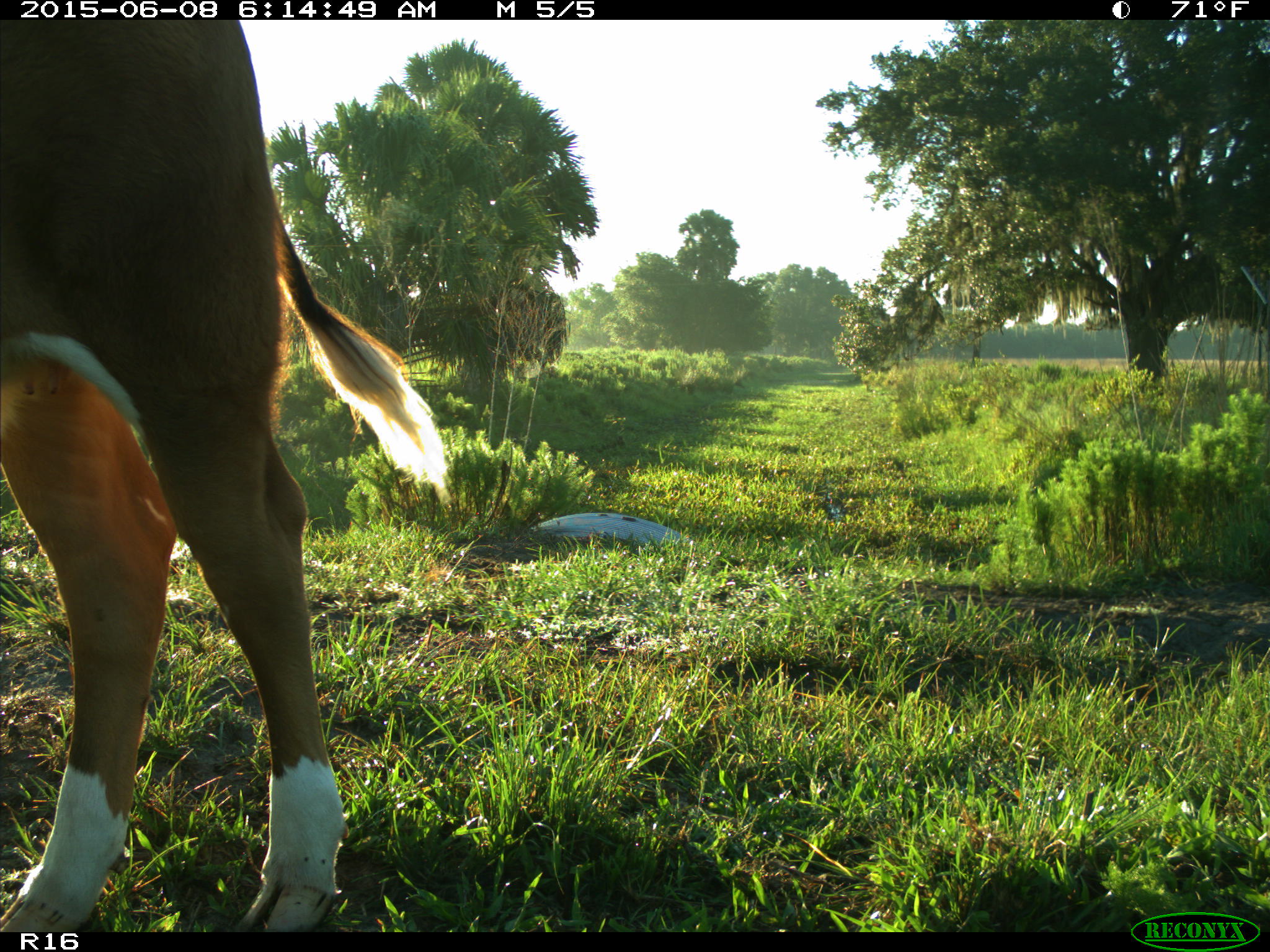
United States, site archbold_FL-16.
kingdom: Animalia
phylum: Chordata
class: Mammalia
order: Artiodactyla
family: Bovidae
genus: Bos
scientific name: Bos taurus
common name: domestic cow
Bos taurus (domestic cow).